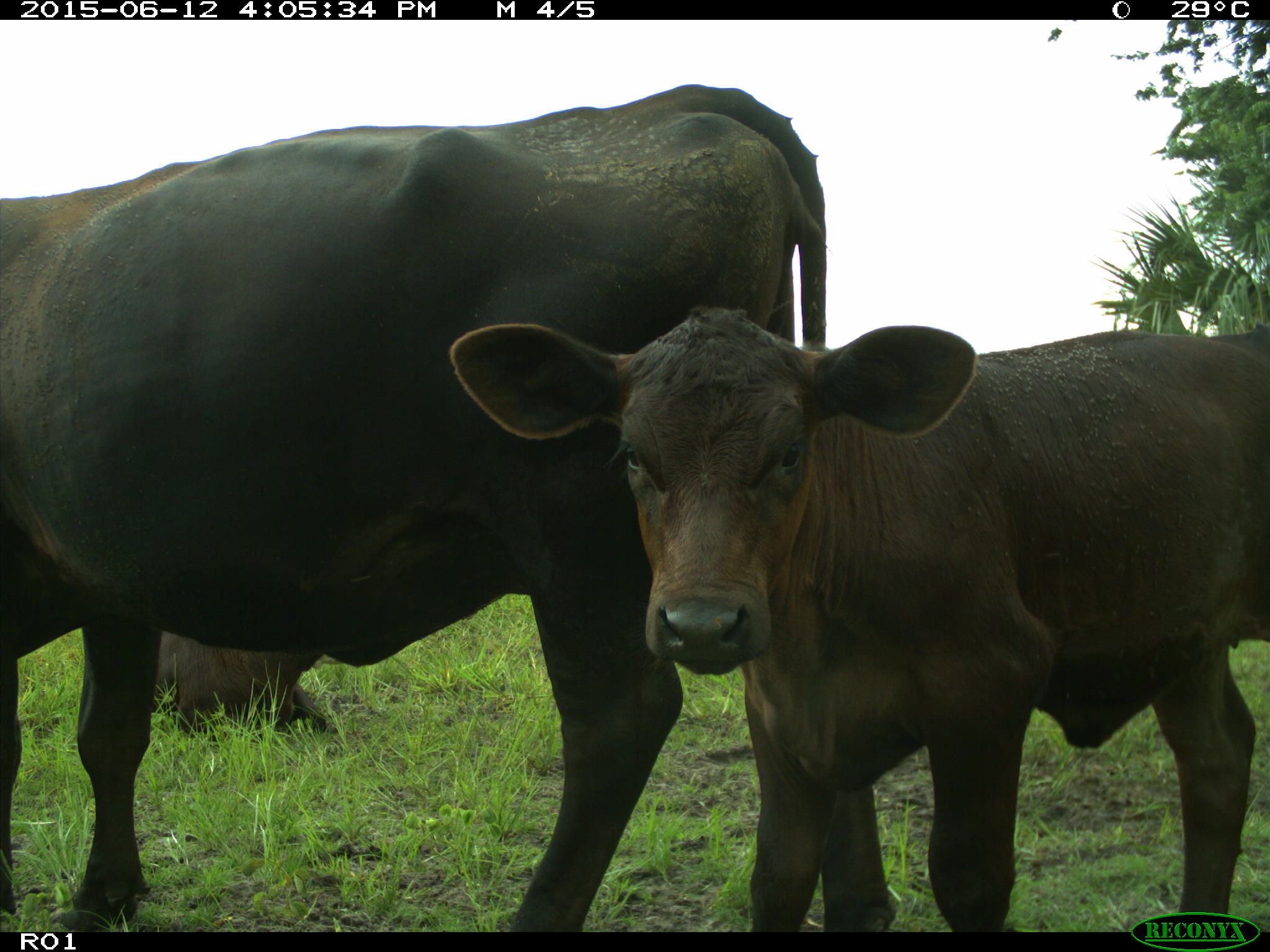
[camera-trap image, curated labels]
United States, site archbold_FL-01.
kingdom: Animalia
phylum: Chordata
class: Mammalia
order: Artiodactyla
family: Bovidae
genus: Bos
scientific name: Bos taurus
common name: domestic cow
Bos taurus (domestic cow).